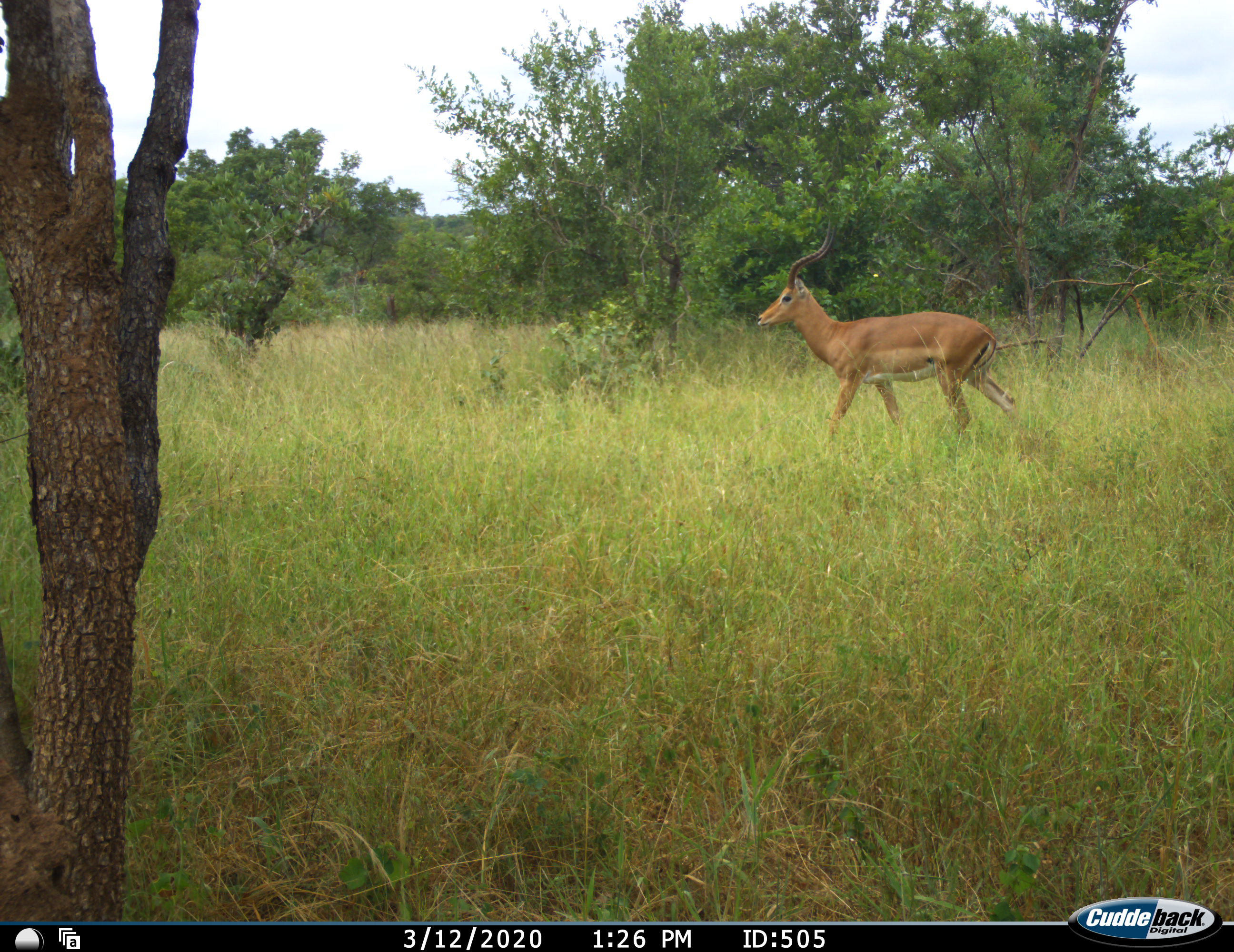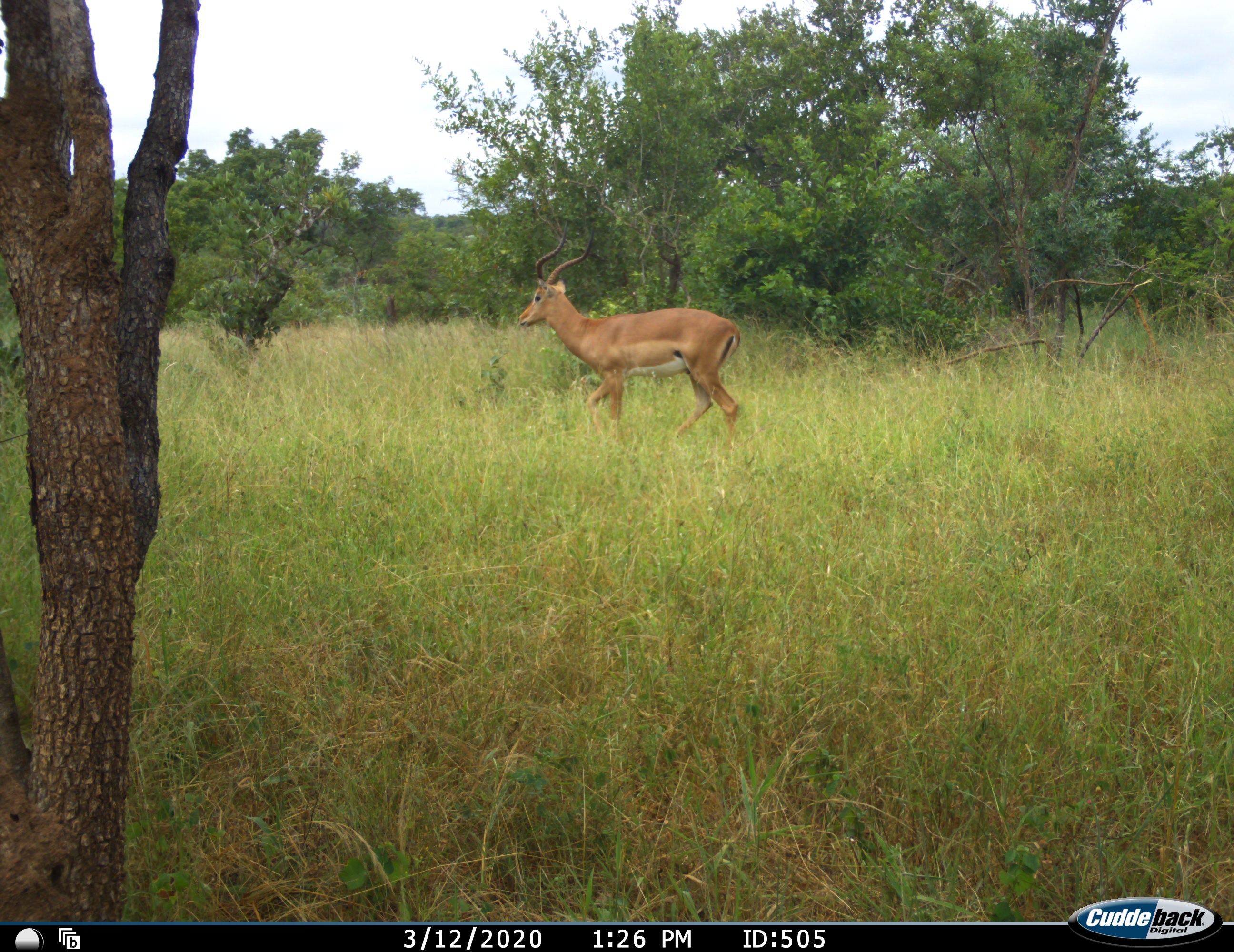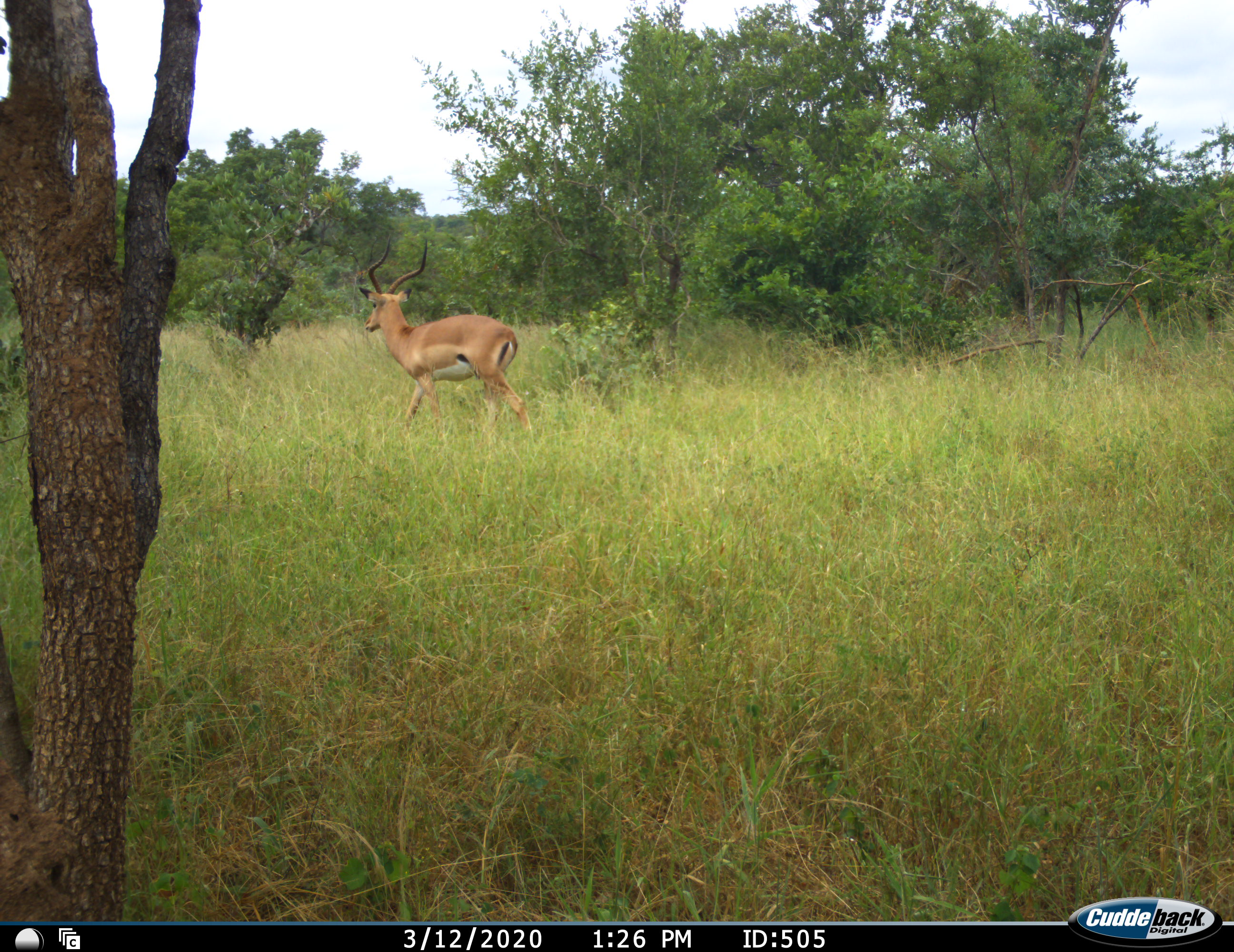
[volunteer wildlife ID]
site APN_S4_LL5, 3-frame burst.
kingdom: Animalia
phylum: Chordata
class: Mammalia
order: Artiodactyla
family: Bovidae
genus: Aepyceros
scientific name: Aepyceros melampus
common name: impala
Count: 1.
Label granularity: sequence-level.